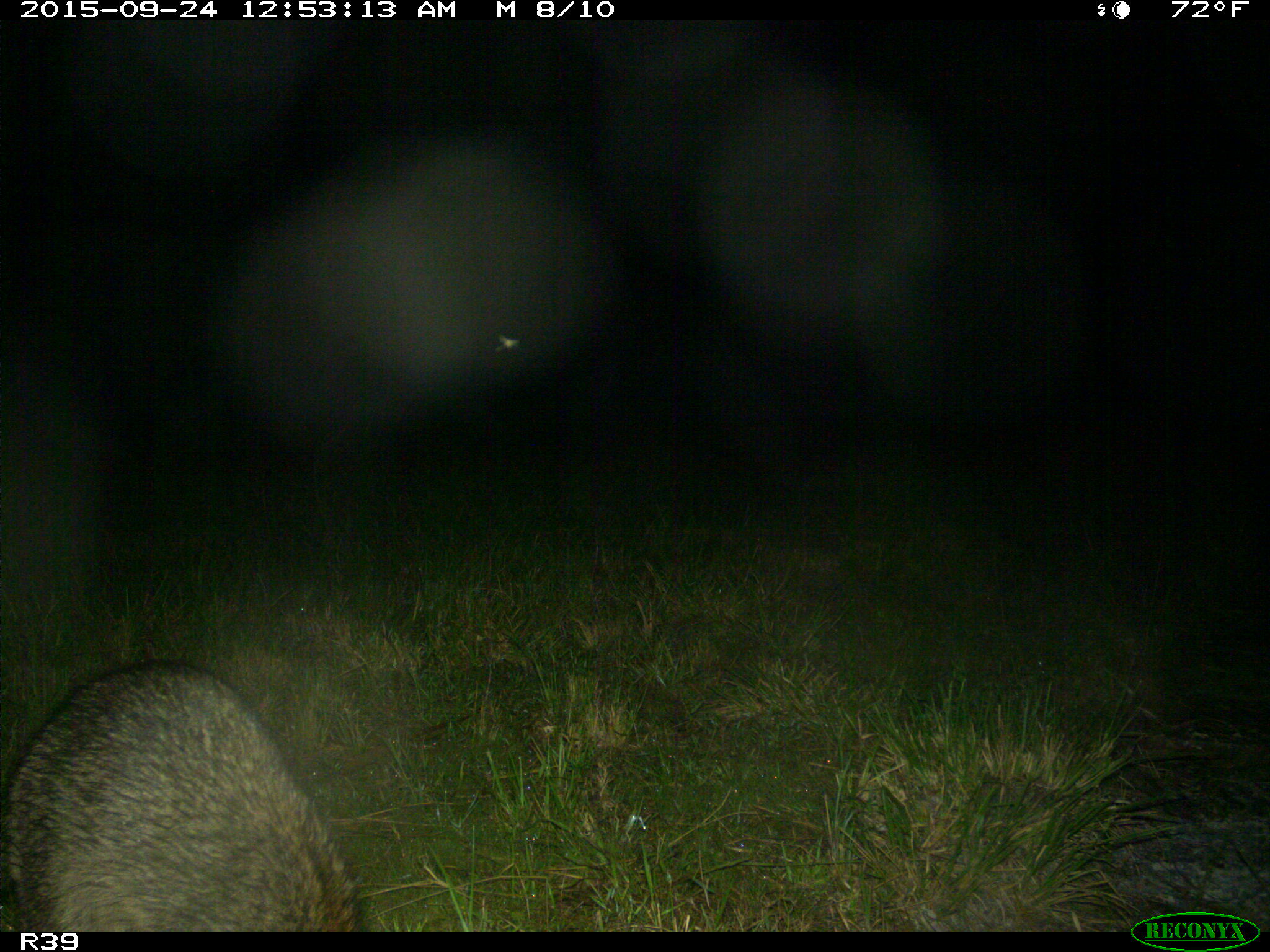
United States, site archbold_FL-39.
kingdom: Animalia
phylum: Chordata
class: Mammalia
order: Carnivora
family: Procyonidae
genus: Procyon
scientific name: Procyon lotor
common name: common raccoon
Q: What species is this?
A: Procyon lotor (common raccoon).